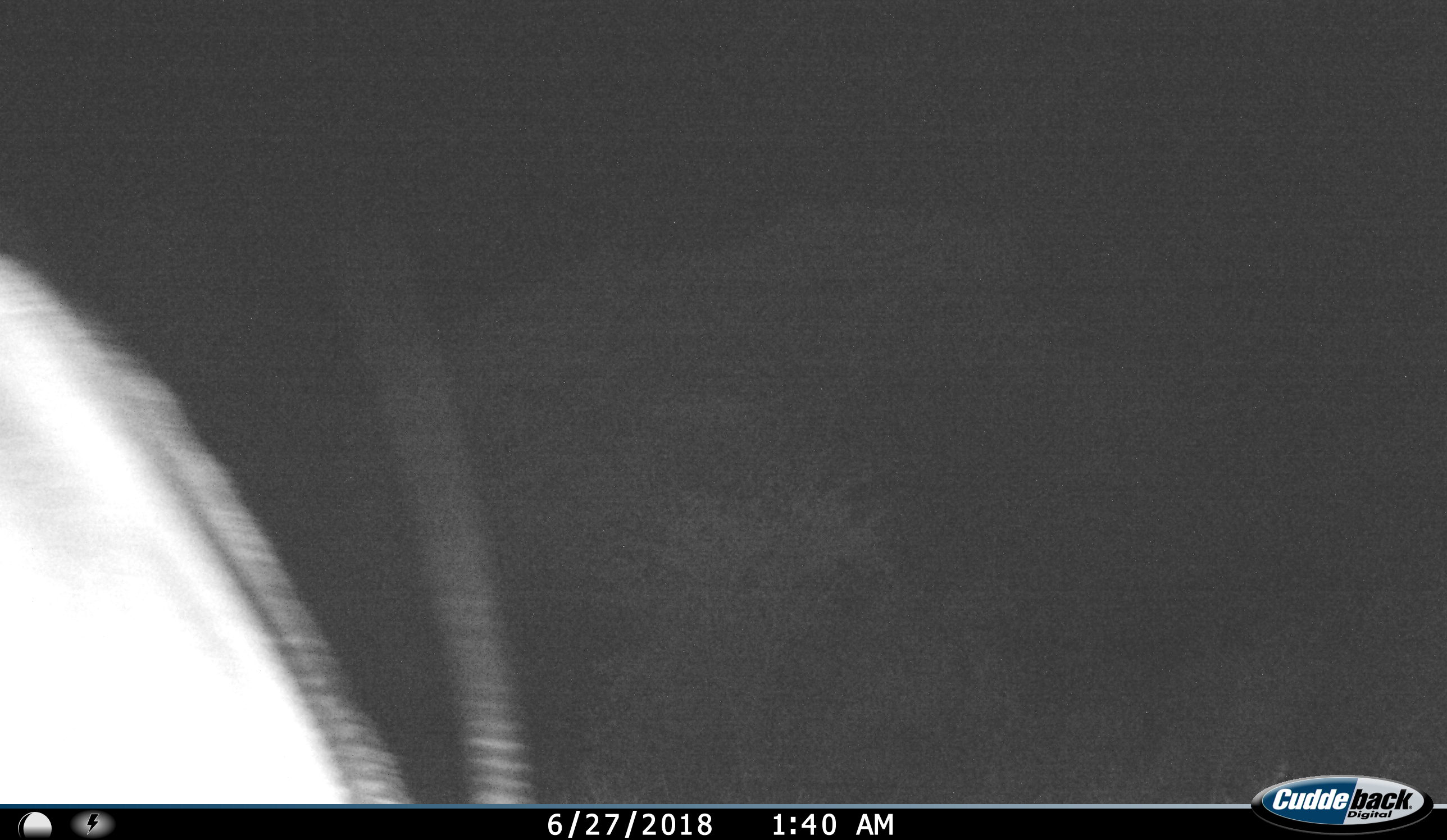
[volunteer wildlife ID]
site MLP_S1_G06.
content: unidentified animal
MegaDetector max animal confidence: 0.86